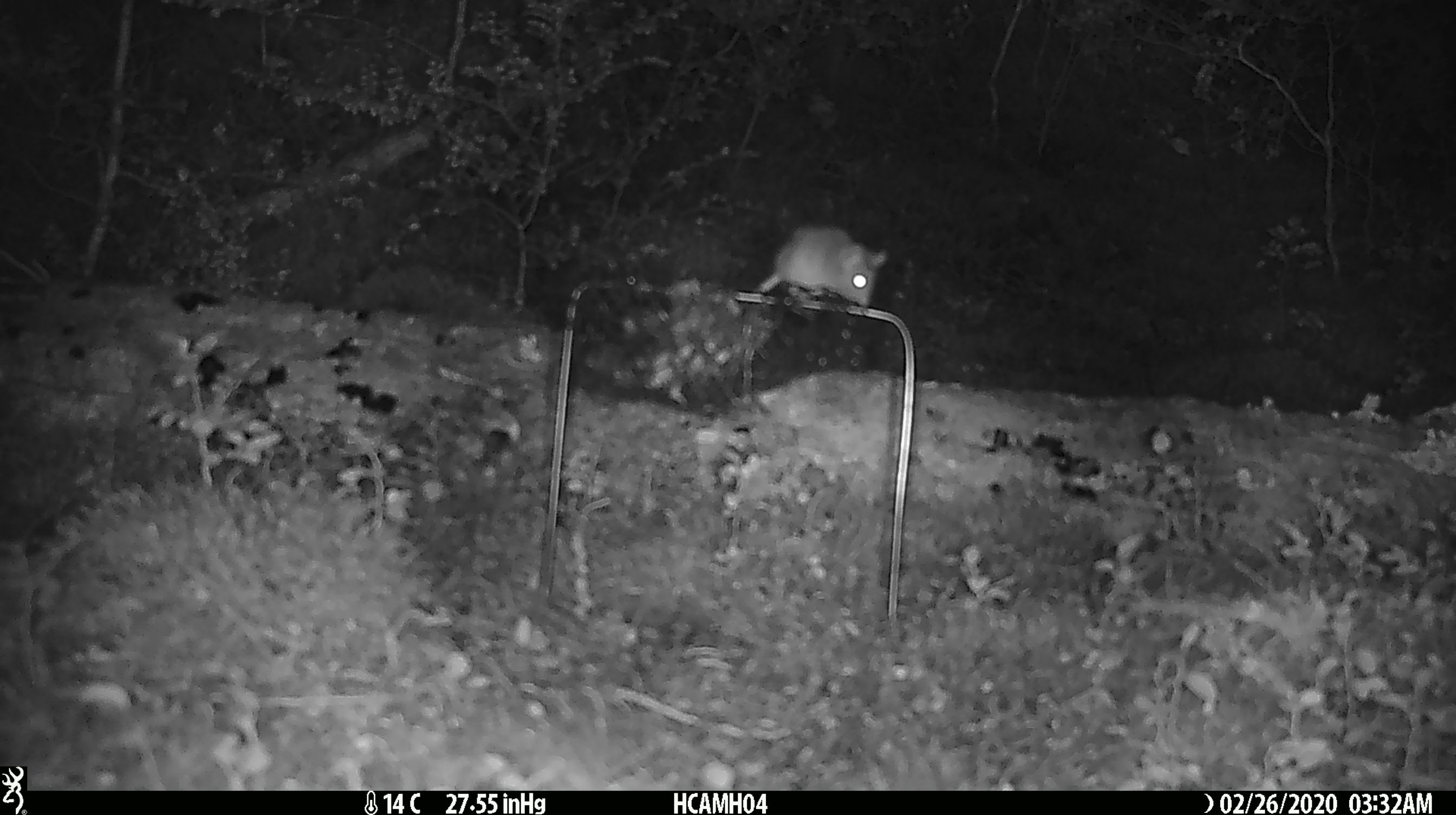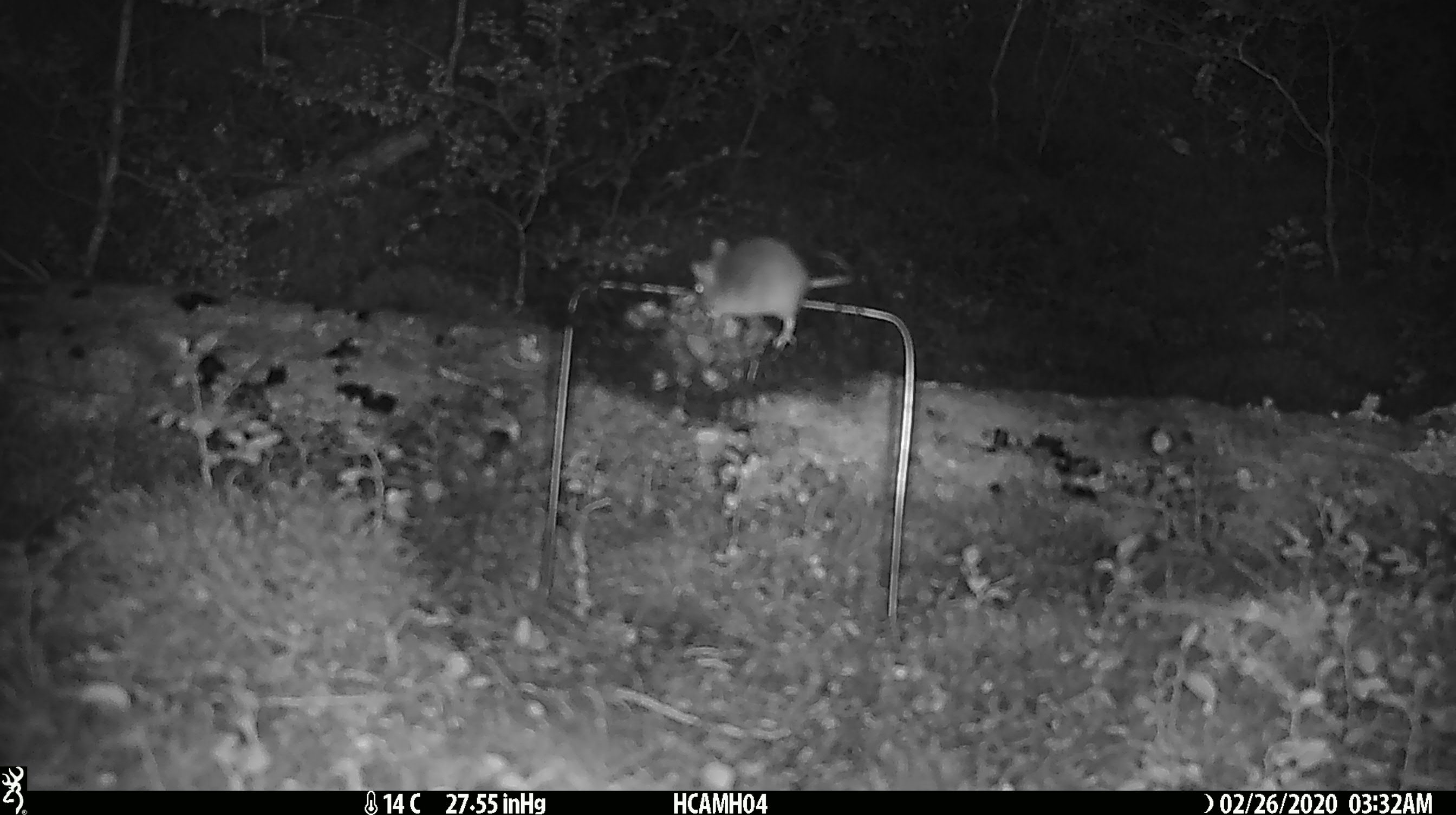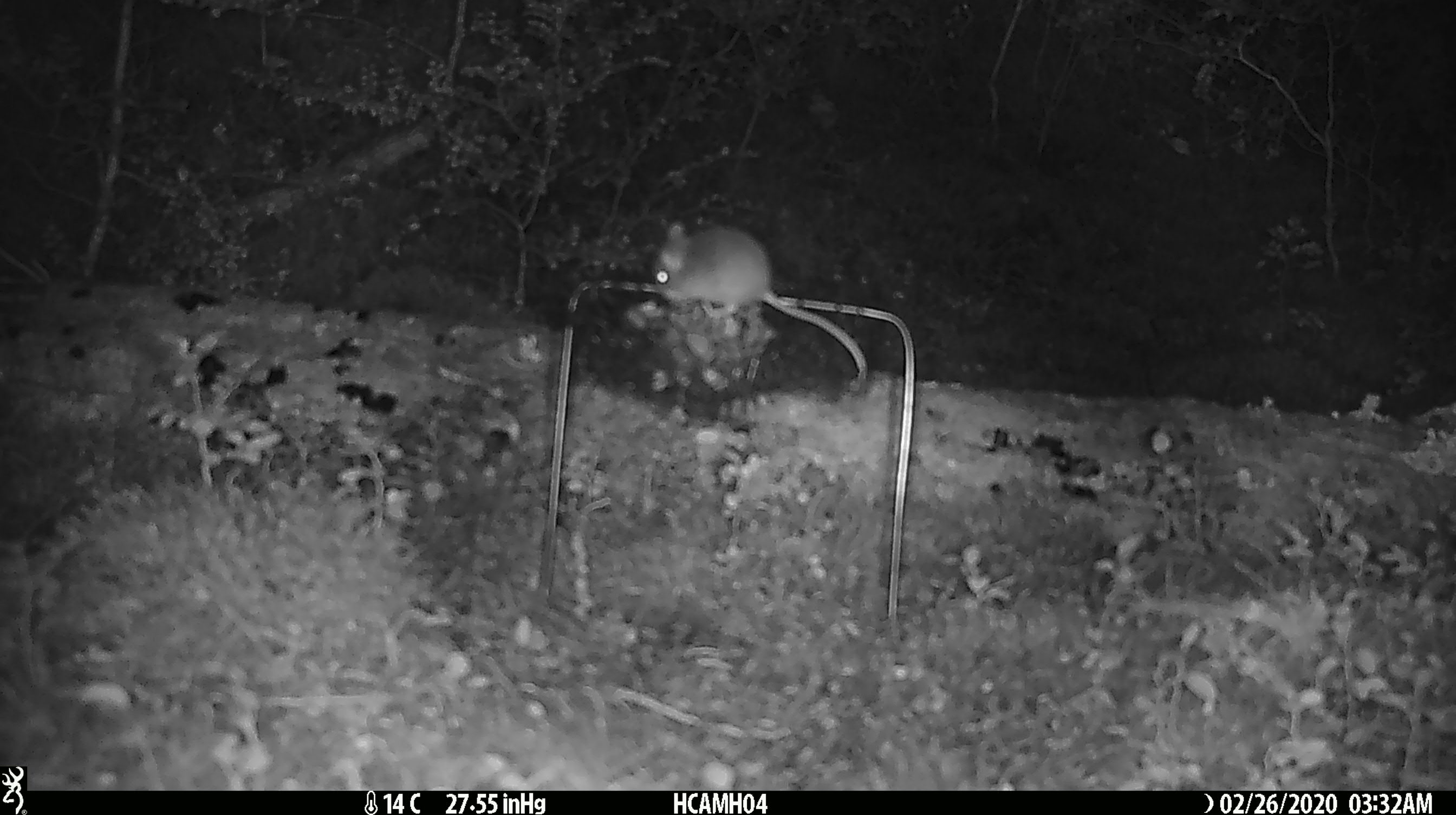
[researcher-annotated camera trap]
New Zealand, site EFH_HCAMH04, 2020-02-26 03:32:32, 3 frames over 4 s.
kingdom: Animalia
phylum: Chordata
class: Mammalia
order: Rodentia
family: Muridae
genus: Mus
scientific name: Mus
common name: mouse